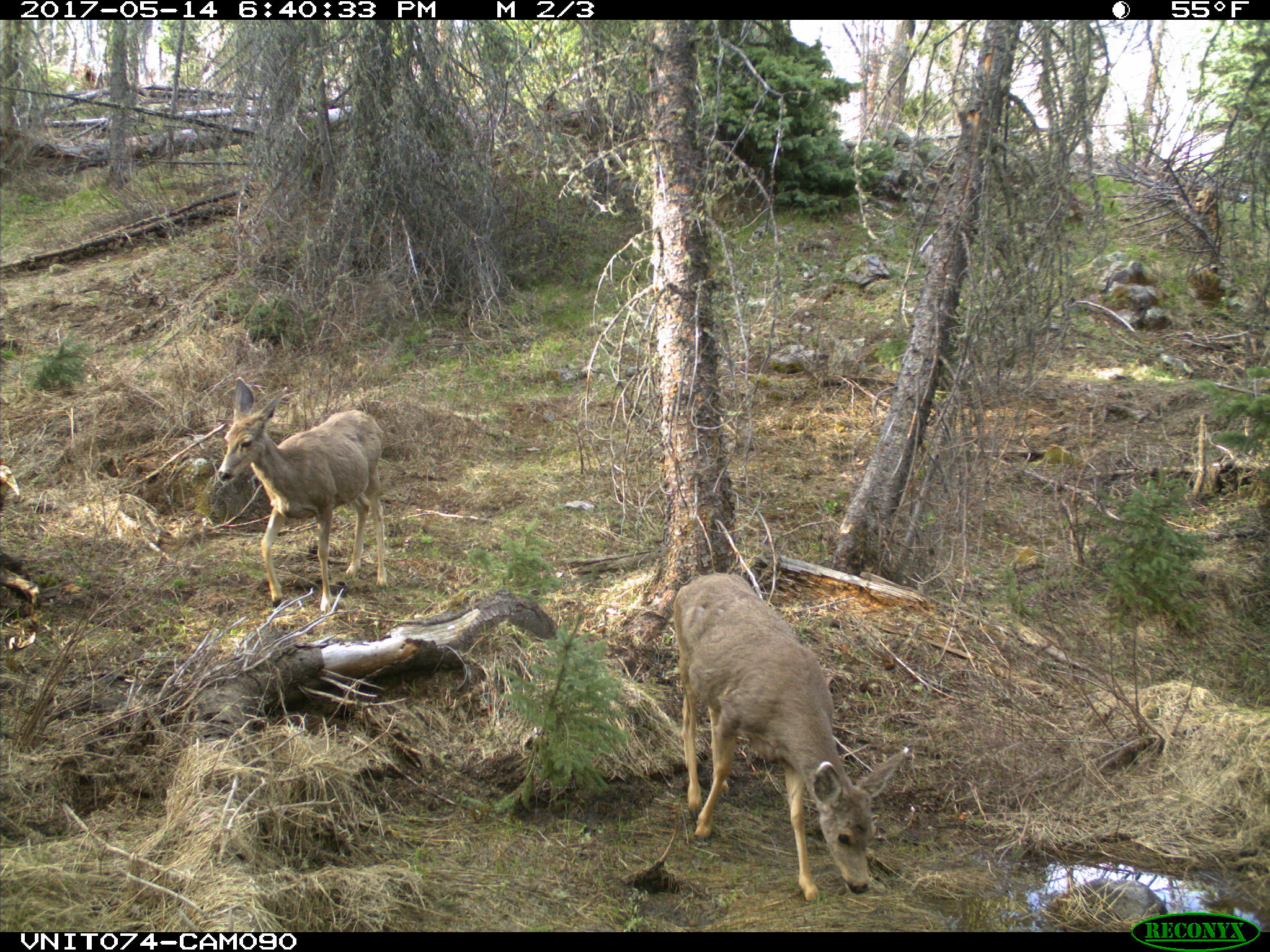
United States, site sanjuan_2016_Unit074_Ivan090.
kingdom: Animalia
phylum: Chordata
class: Mammalia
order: Artiodactyla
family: Cervidae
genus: Odocoileus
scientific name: Odocoileus hemionus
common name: mule deer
Odocoileus hemionus (mule deer).